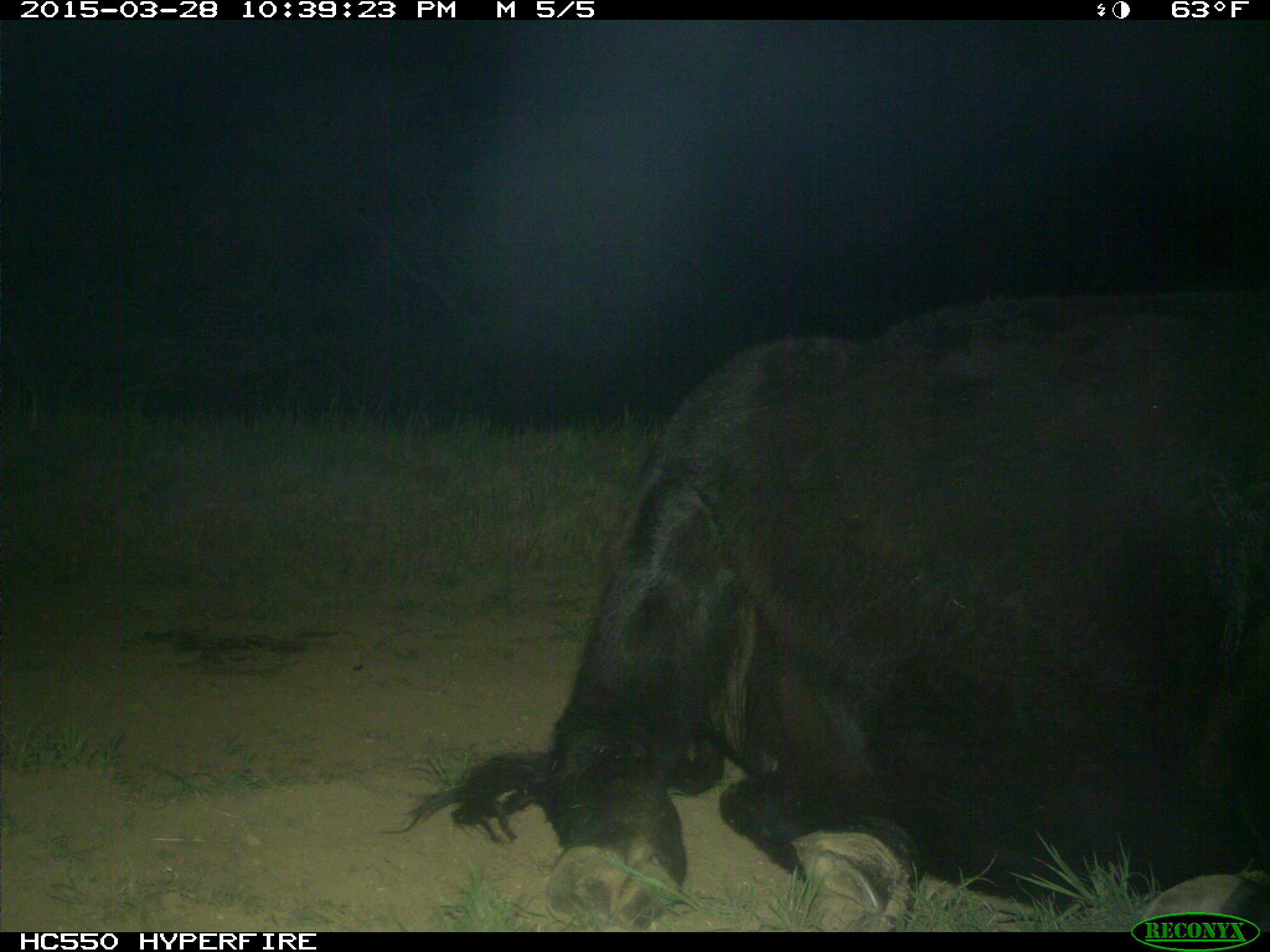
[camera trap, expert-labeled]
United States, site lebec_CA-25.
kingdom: Animalia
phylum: Chordata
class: Mammalia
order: Artiodactyla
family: Bovidae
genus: Bos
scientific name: Bos taurus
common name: domestic cow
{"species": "Bos taurus (domestic cow)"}